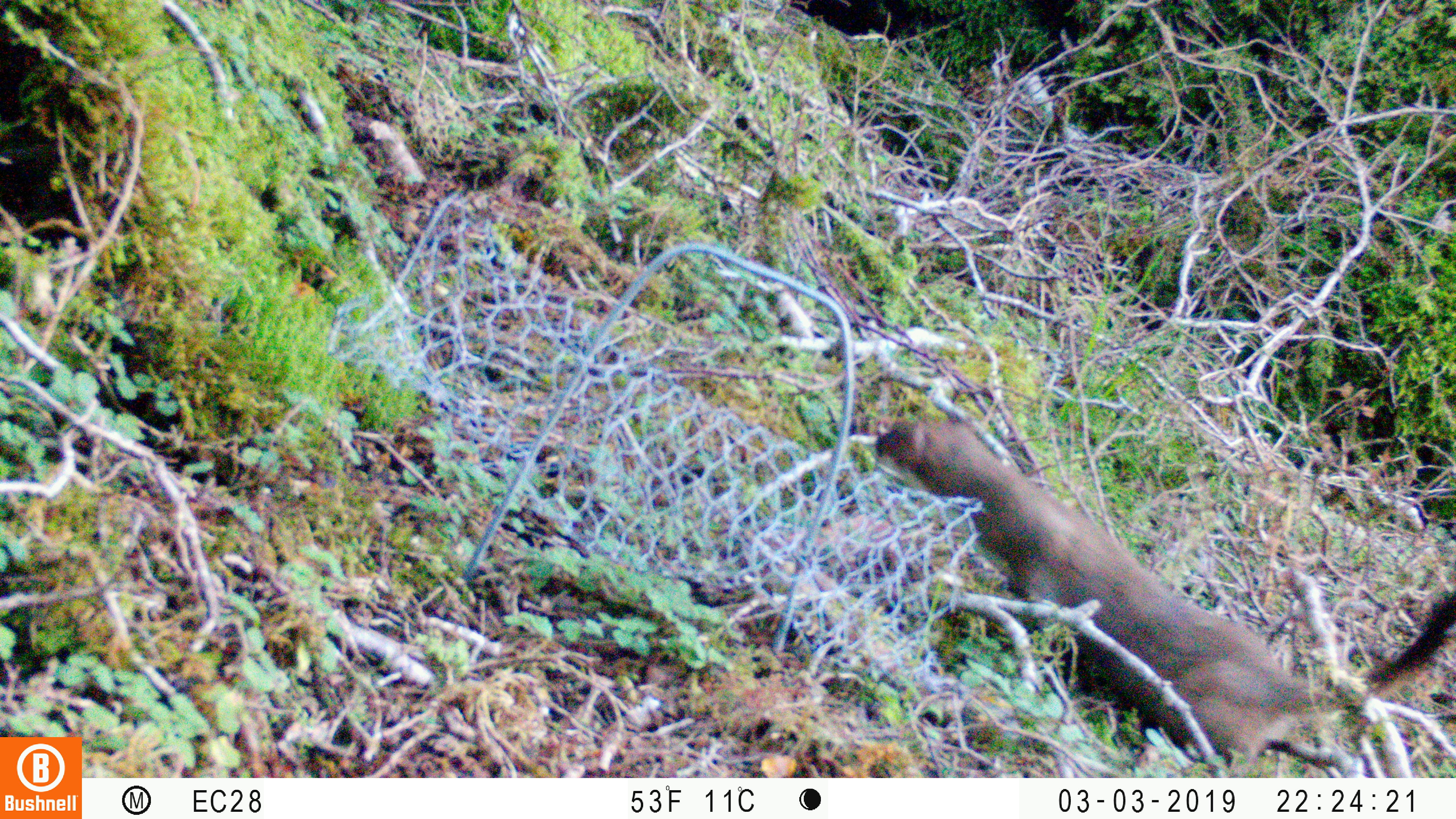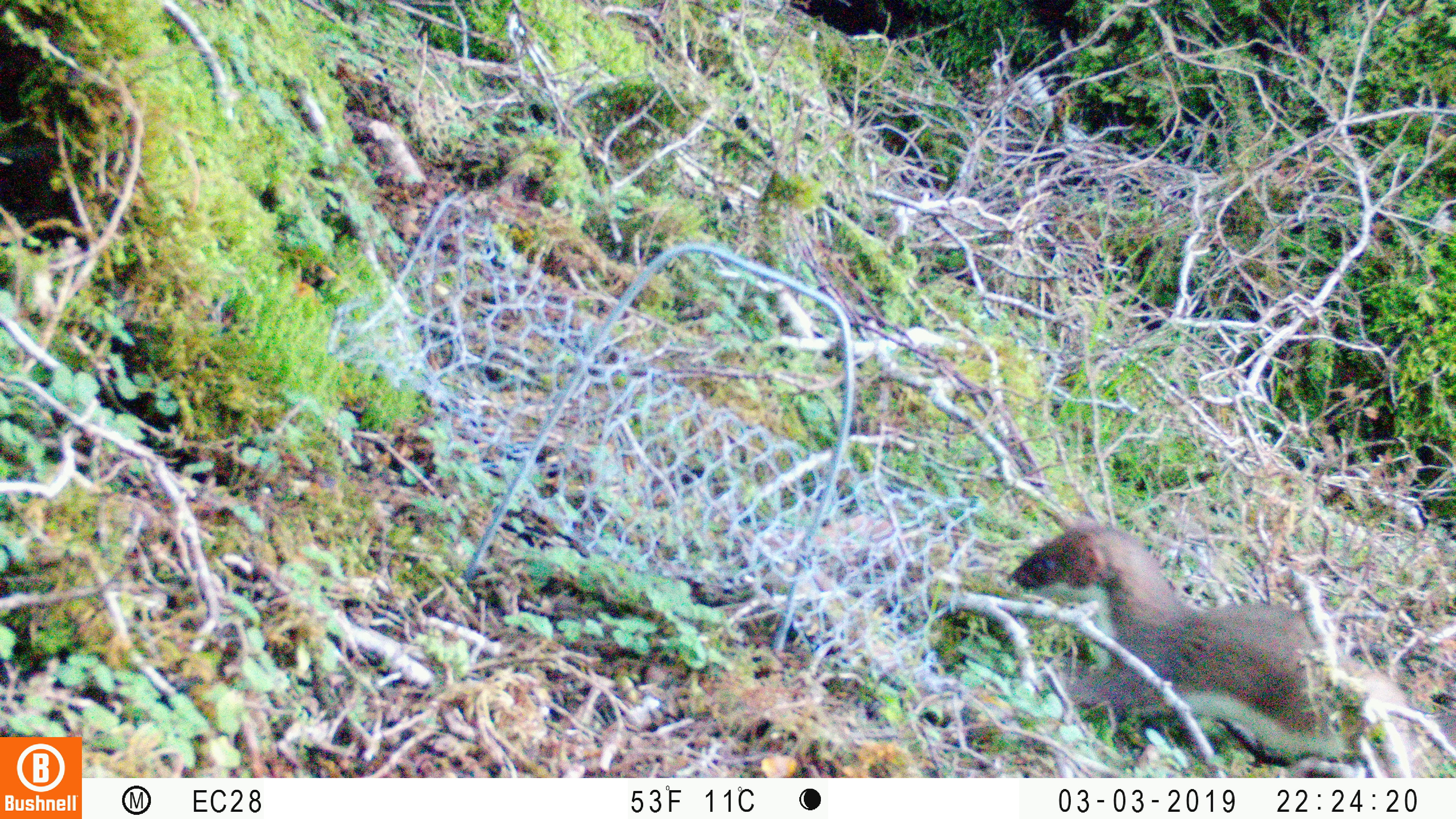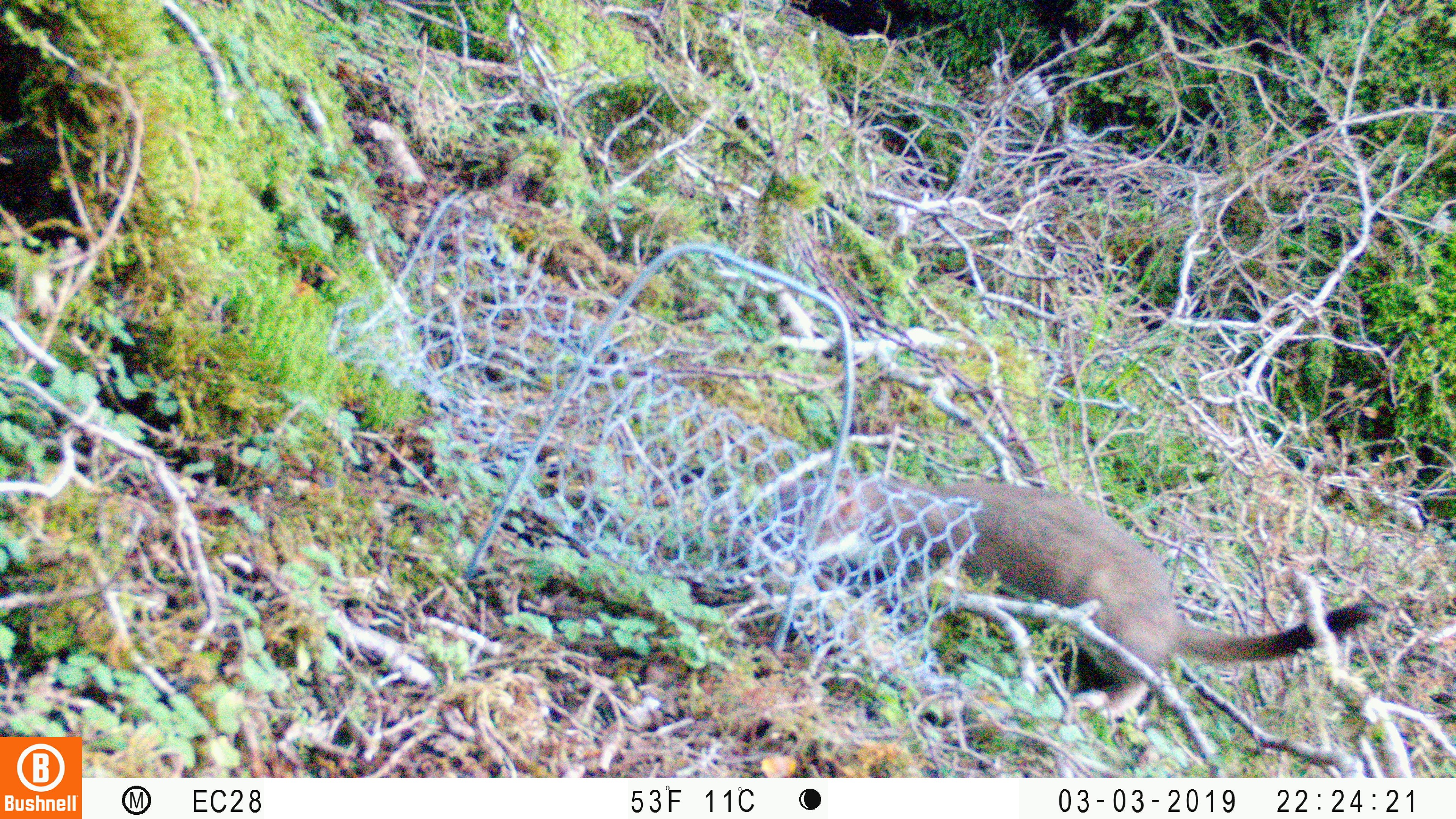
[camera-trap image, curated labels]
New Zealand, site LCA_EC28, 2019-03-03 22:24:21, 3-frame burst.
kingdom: Animalia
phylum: Chordata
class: Mammalia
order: Carnivora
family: Mustelidae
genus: Mustela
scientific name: Mustela erminea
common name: stoat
Stoat (Mustela erminea).